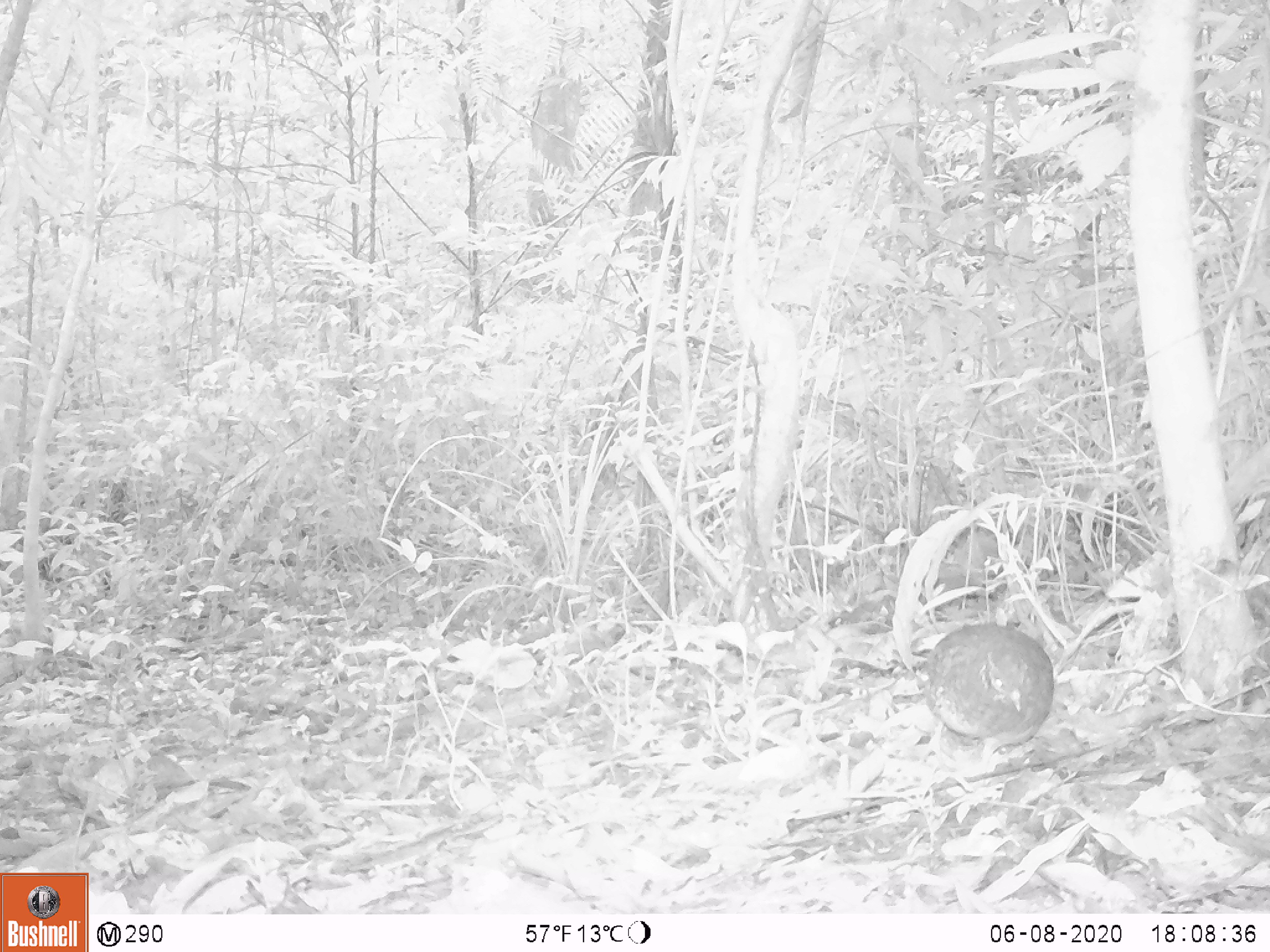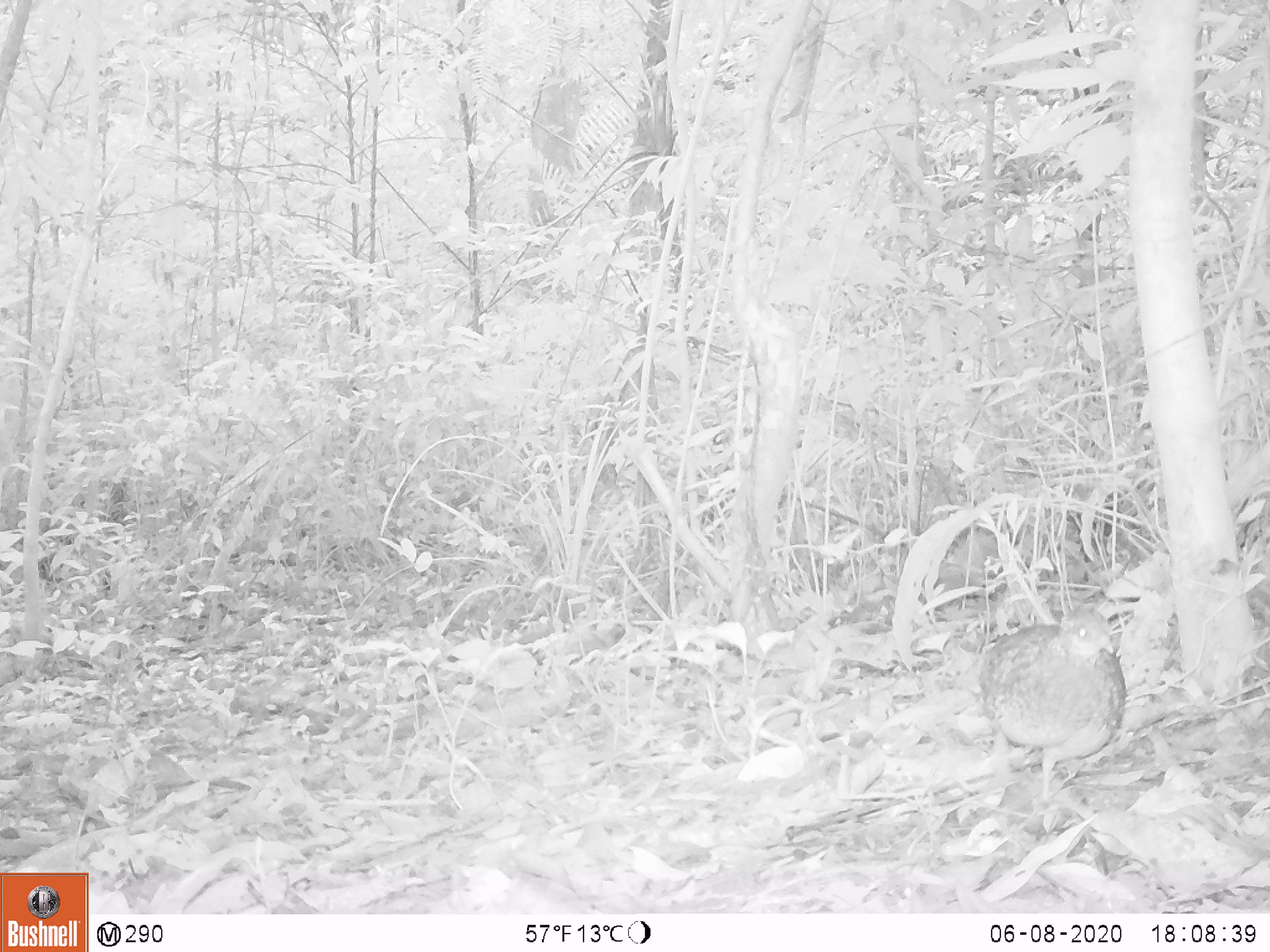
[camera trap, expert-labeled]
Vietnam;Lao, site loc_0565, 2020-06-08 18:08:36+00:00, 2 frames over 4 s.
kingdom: Animalia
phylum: Chordata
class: Aves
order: Galliformes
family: Phasianidae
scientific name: Phasianidae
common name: partridge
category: unidentified partridge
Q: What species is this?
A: Unidentified partridge (partridge) (Phasianidae).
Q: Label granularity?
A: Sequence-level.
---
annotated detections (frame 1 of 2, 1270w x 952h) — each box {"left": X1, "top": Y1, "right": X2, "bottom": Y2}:
unidentified partridge: {"left": 914, "top": 623, "right": 1054, "bottom": 773}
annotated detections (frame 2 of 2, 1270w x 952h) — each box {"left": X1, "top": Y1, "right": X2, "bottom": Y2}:
unidentified partridge: {"left": 975, "top": 605, "right": 1127, "bottom": 802}